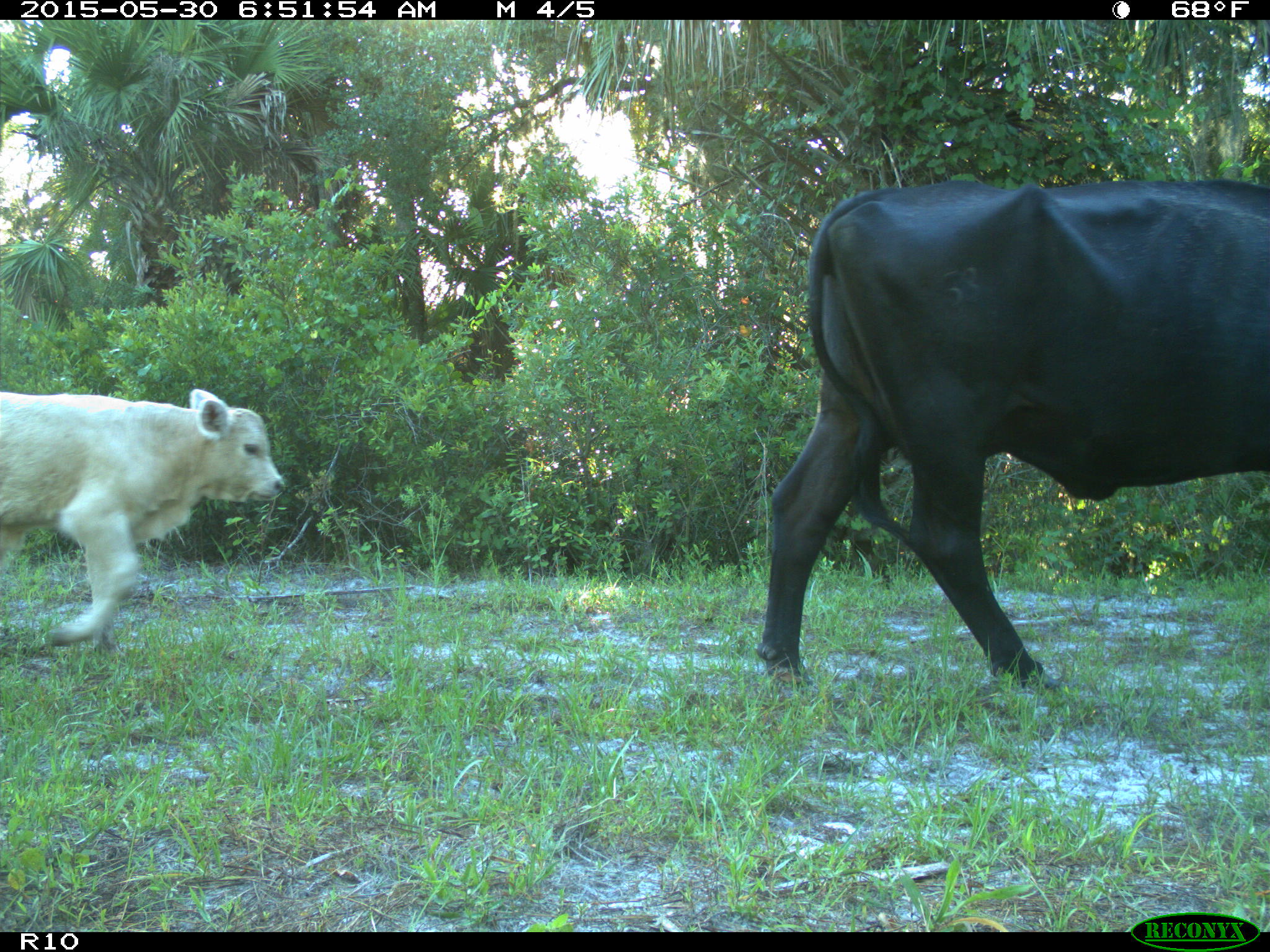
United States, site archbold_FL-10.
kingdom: Animalia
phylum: Chordata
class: Mammalia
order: Artiodactyla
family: Bovidae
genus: Bos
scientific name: Bos taurus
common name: domestic cow